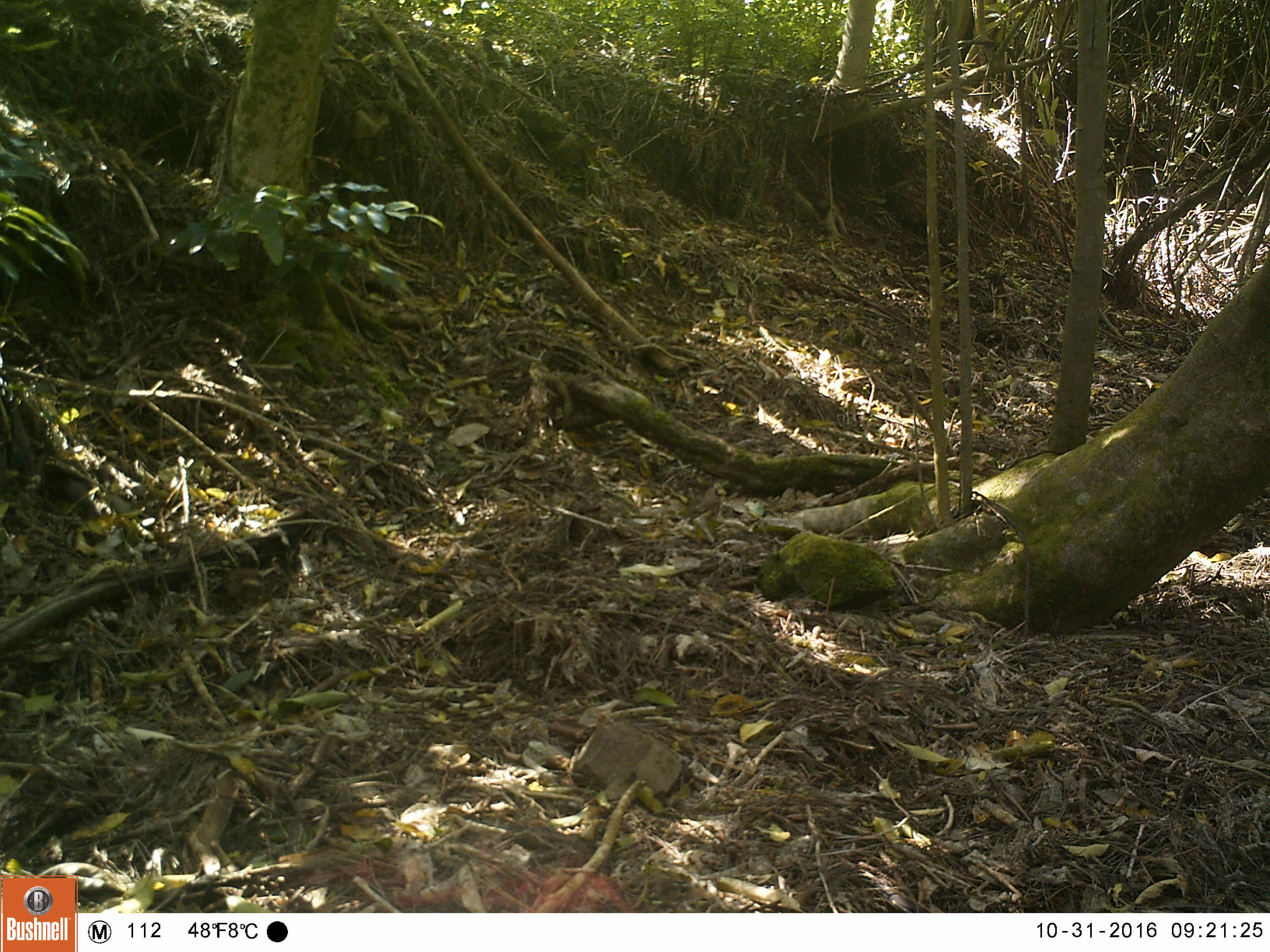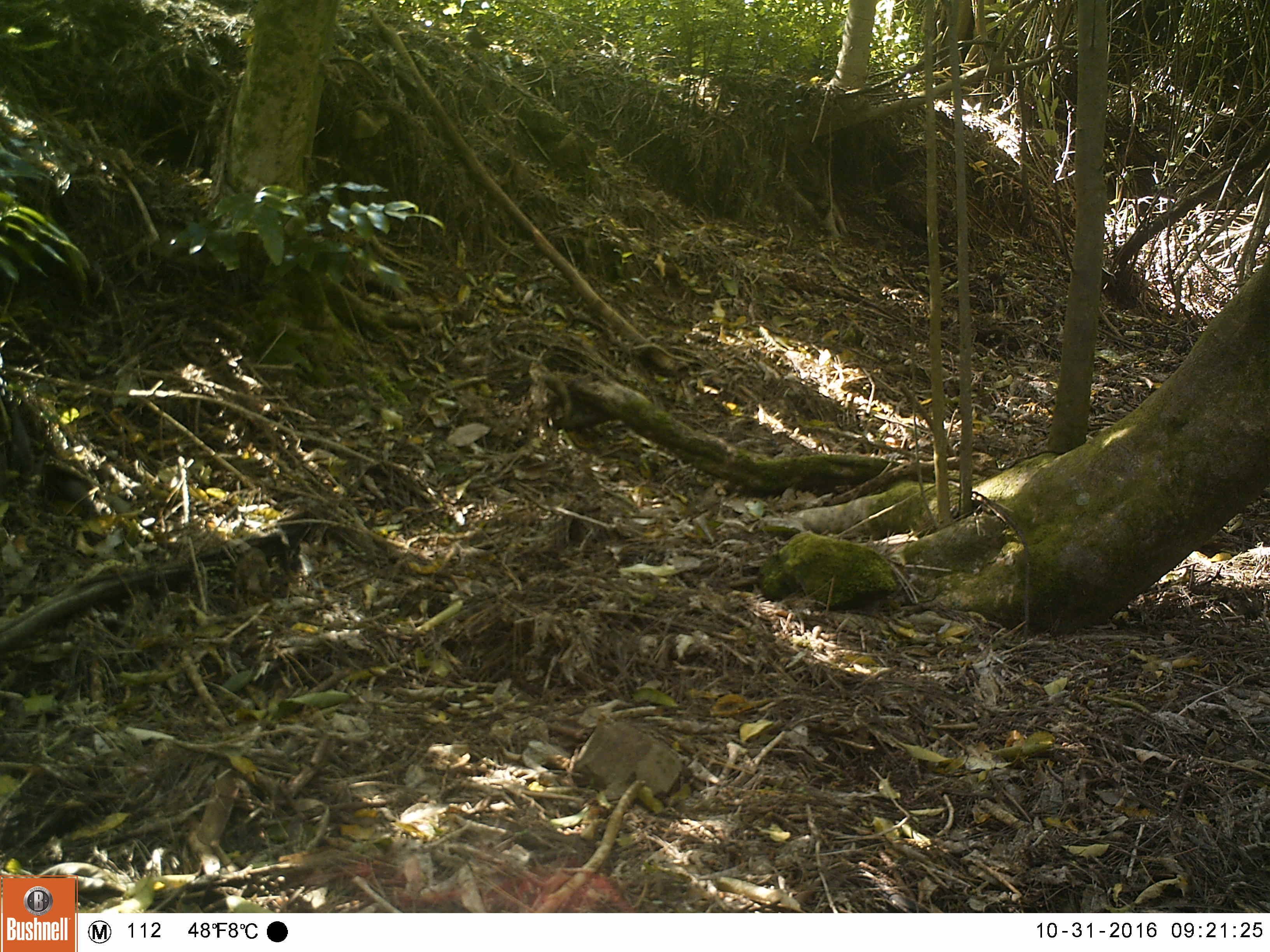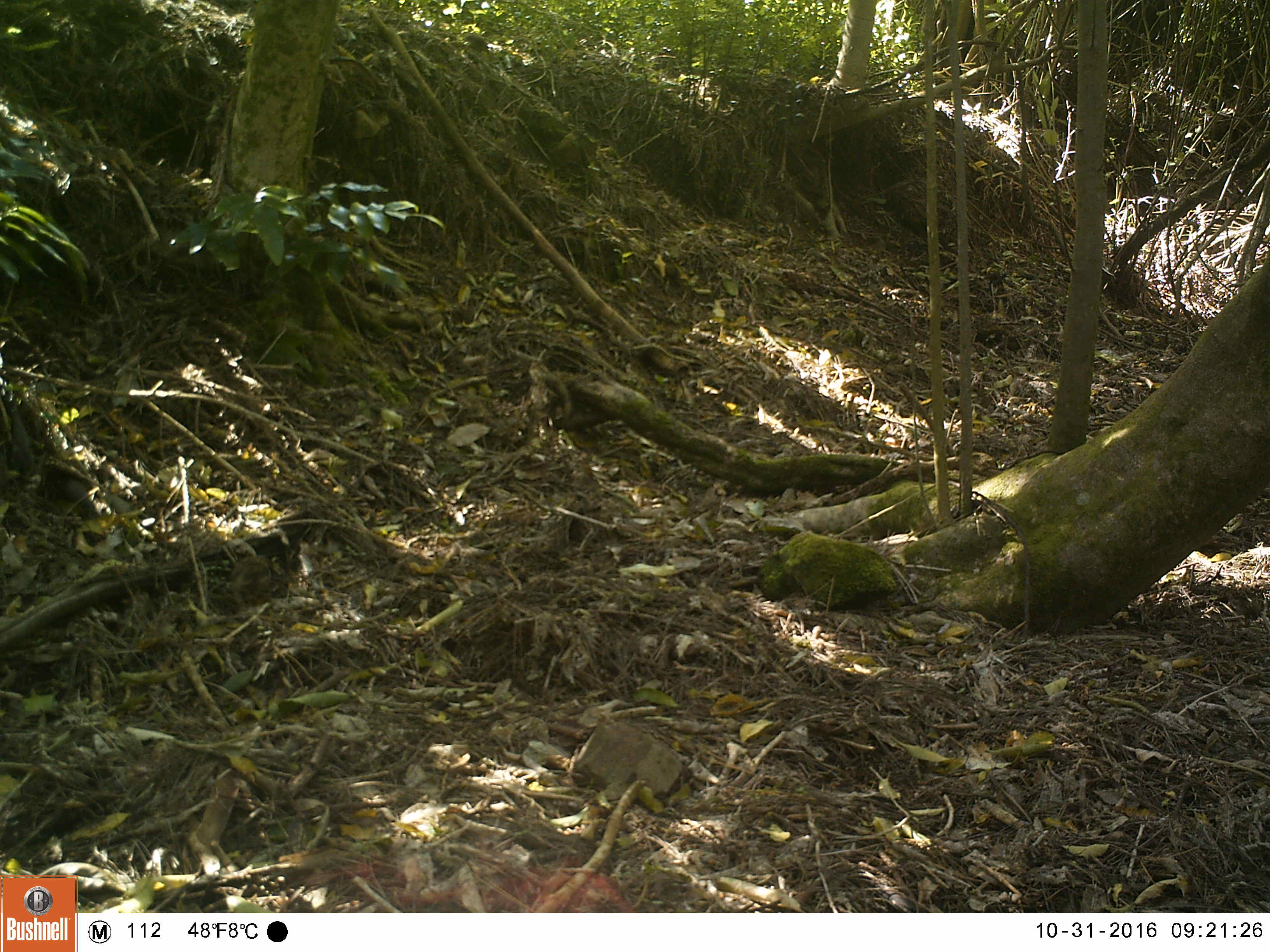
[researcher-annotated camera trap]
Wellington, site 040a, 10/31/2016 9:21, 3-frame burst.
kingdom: Animalia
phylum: Chordata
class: Aves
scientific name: Aves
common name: bird